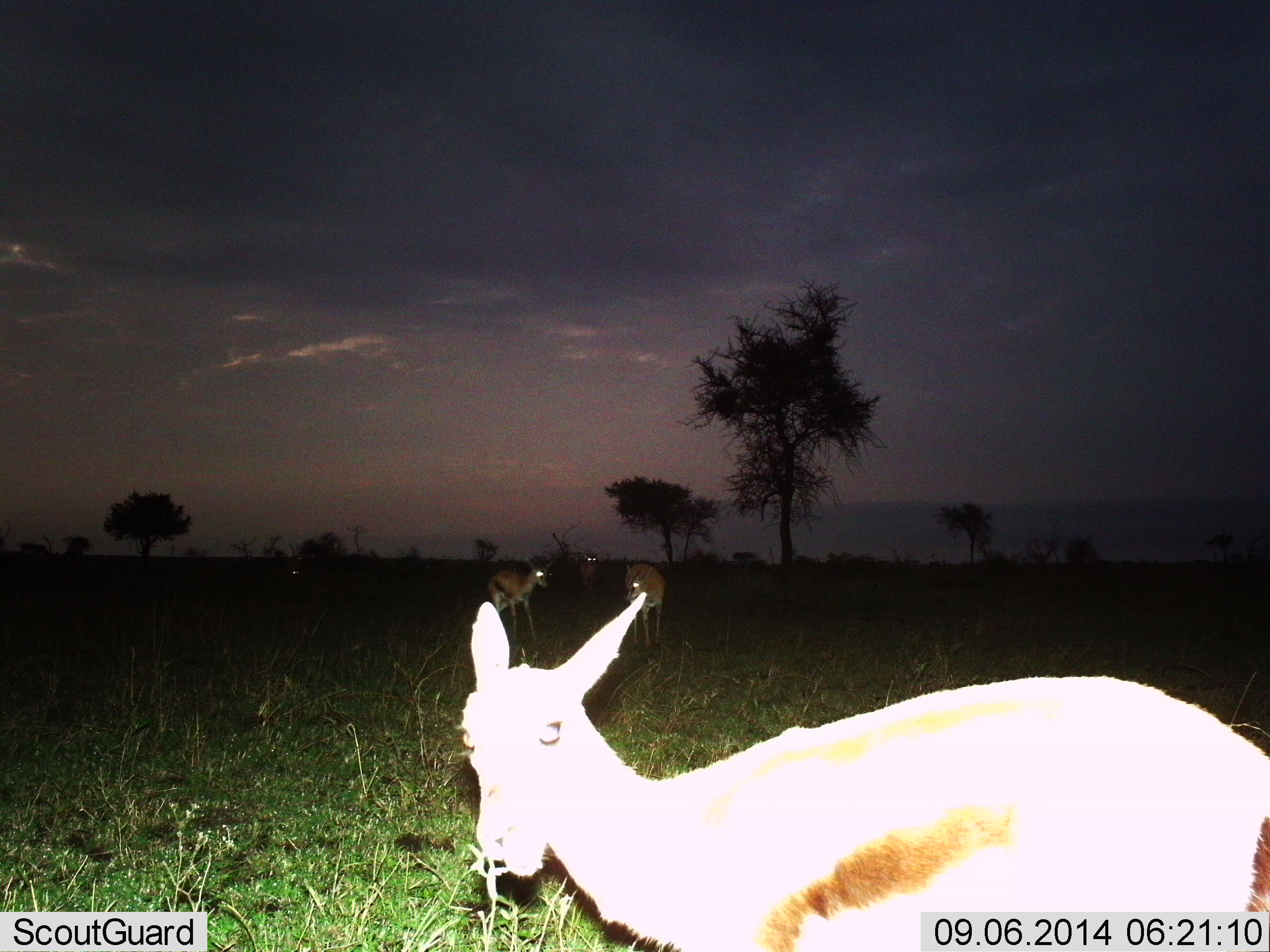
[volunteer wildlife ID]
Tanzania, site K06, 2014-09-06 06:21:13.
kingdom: Animalia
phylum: Chordata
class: Mammalia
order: Artiodactyla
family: Bovidae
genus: Eudorcas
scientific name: Eudorcas thomsonii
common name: thomson's gazelle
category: gazellethomsons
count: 4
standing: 70%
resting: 0%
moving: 10%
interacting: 0%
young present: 10%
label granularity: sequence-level